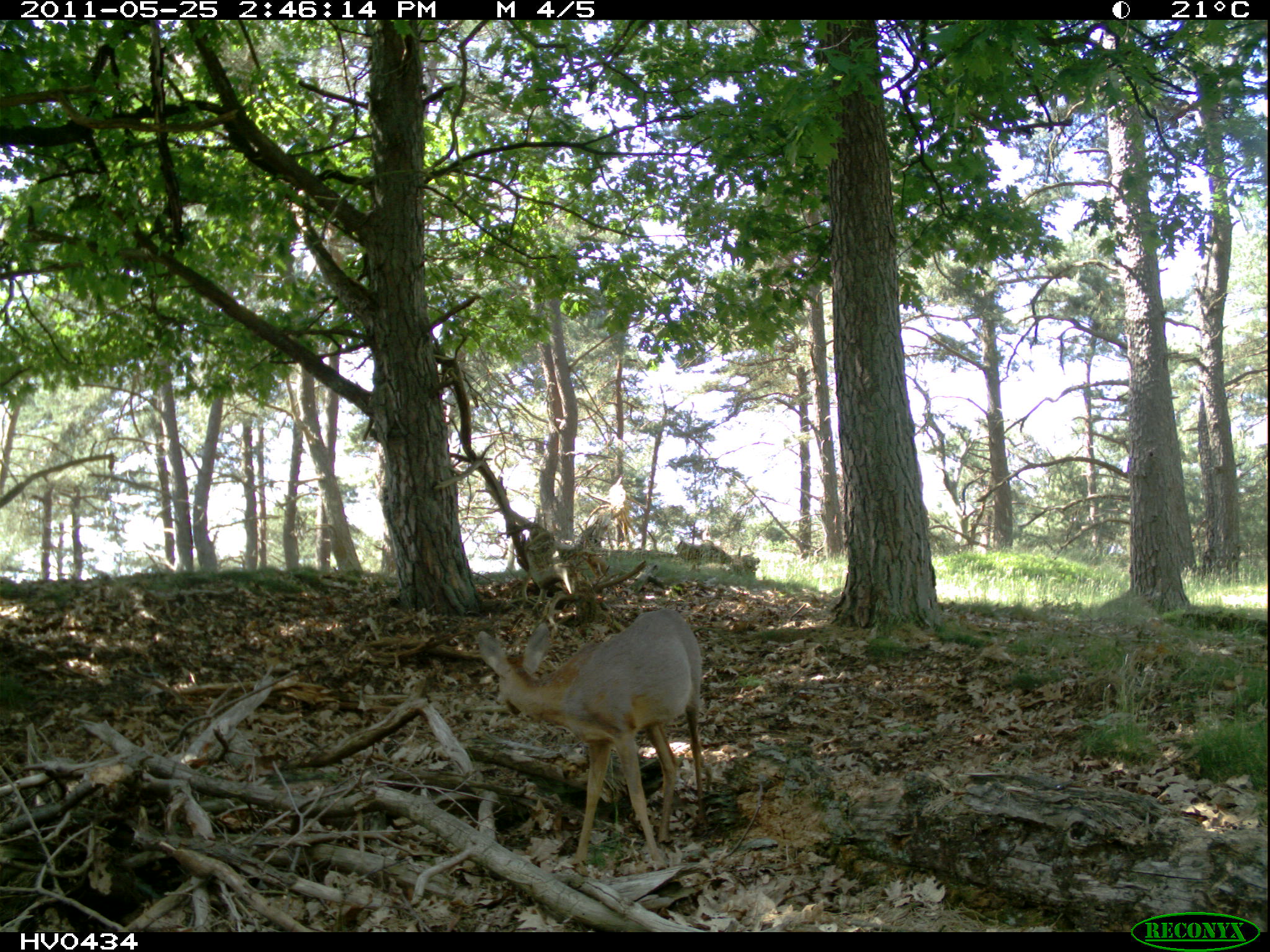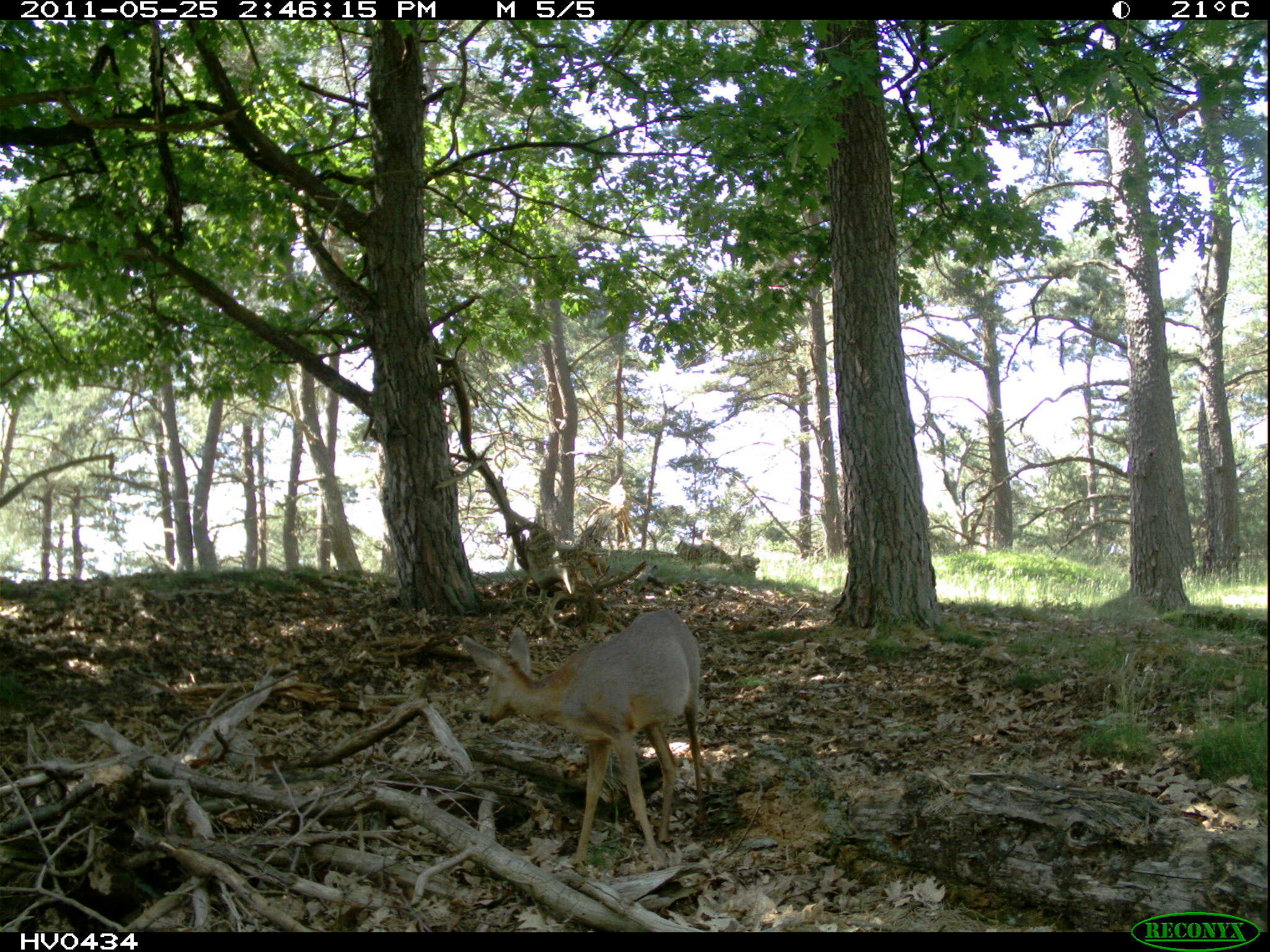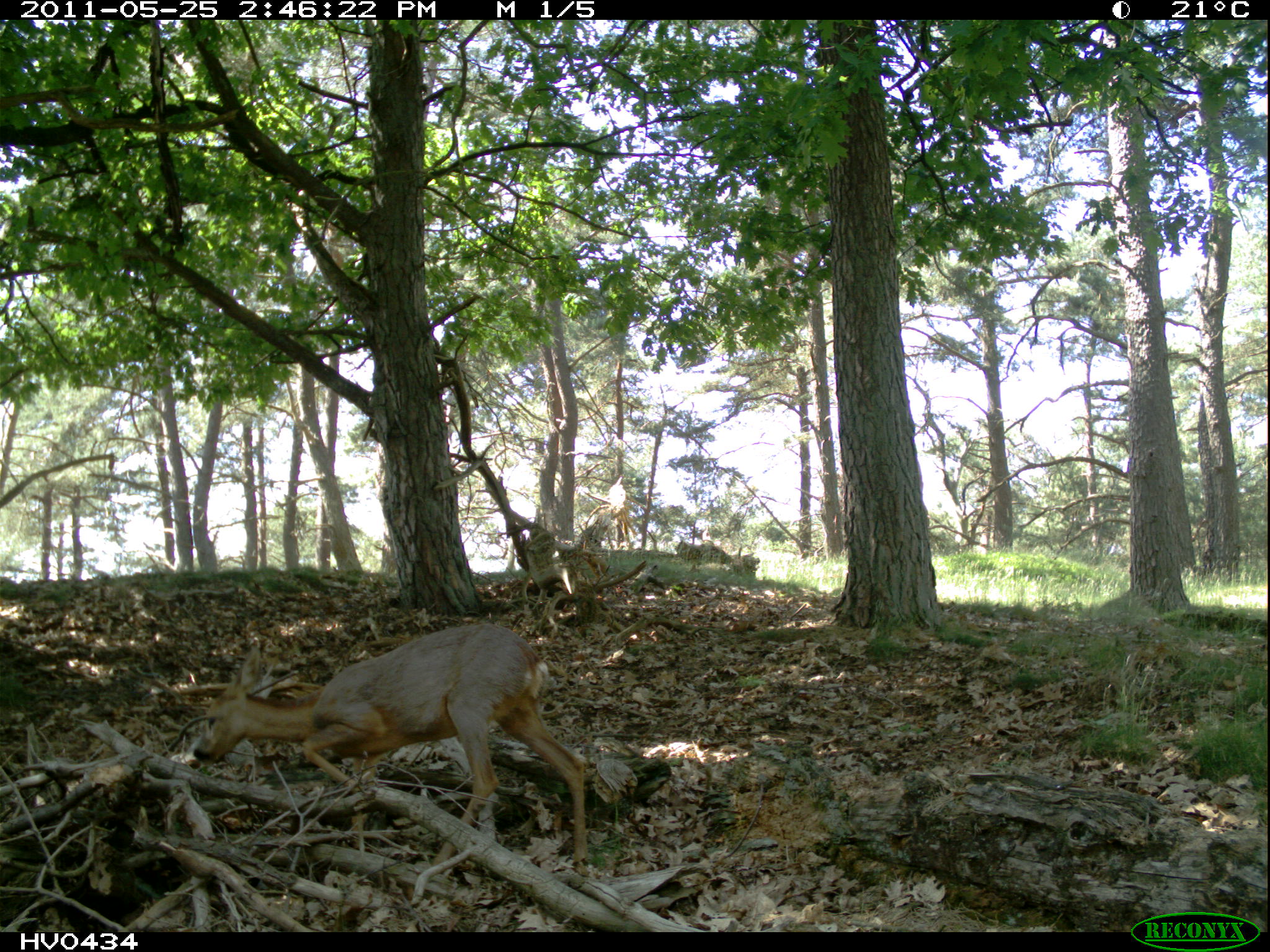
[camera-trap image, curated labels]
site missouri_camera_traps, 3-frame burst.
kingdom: Animalia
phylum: Chordata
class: Mammalia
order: Artiodactyla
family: Cervidae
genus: Capreolus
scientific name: Capreolus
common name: roe deer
Roe deer (Capreolus). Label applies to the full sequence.